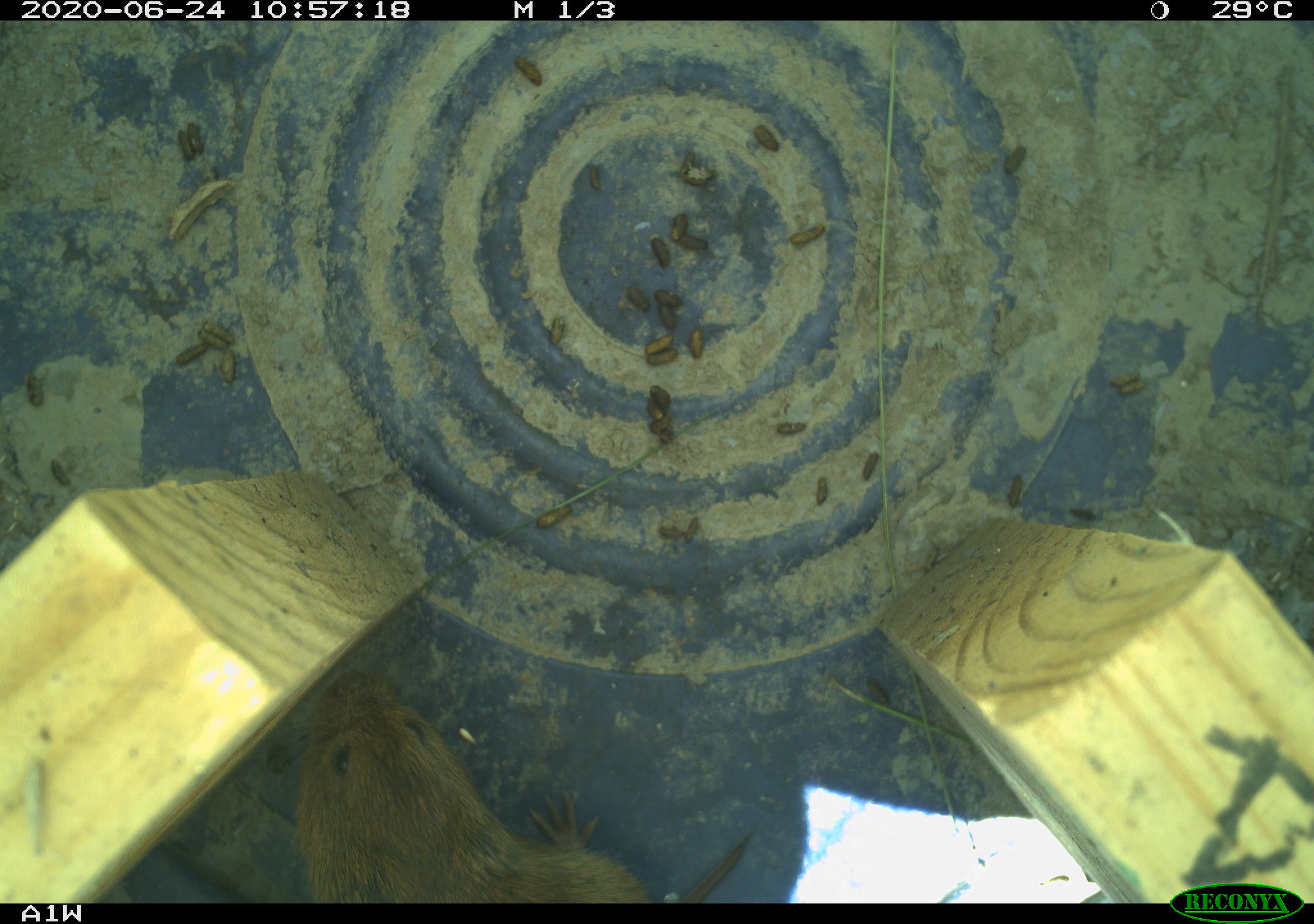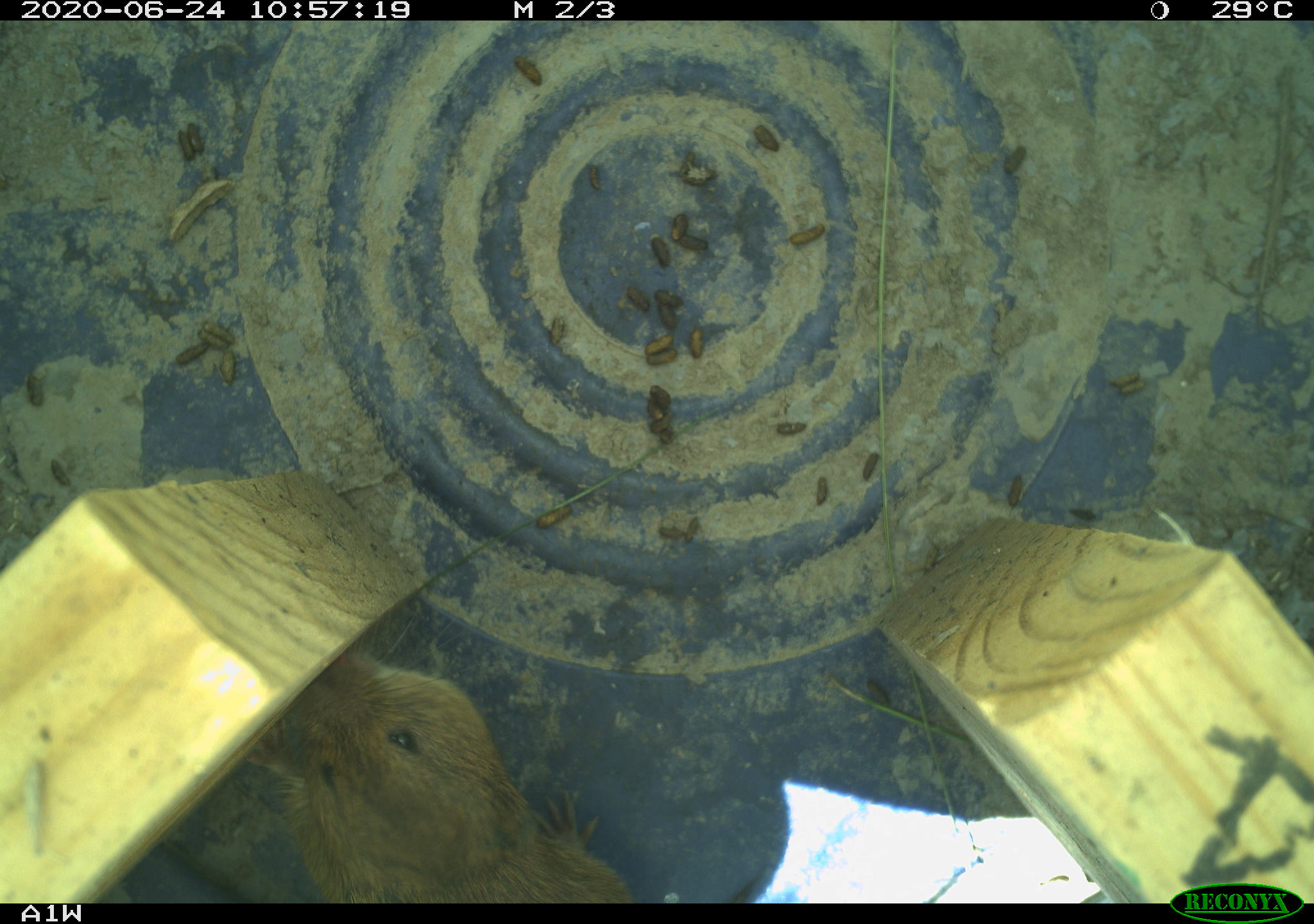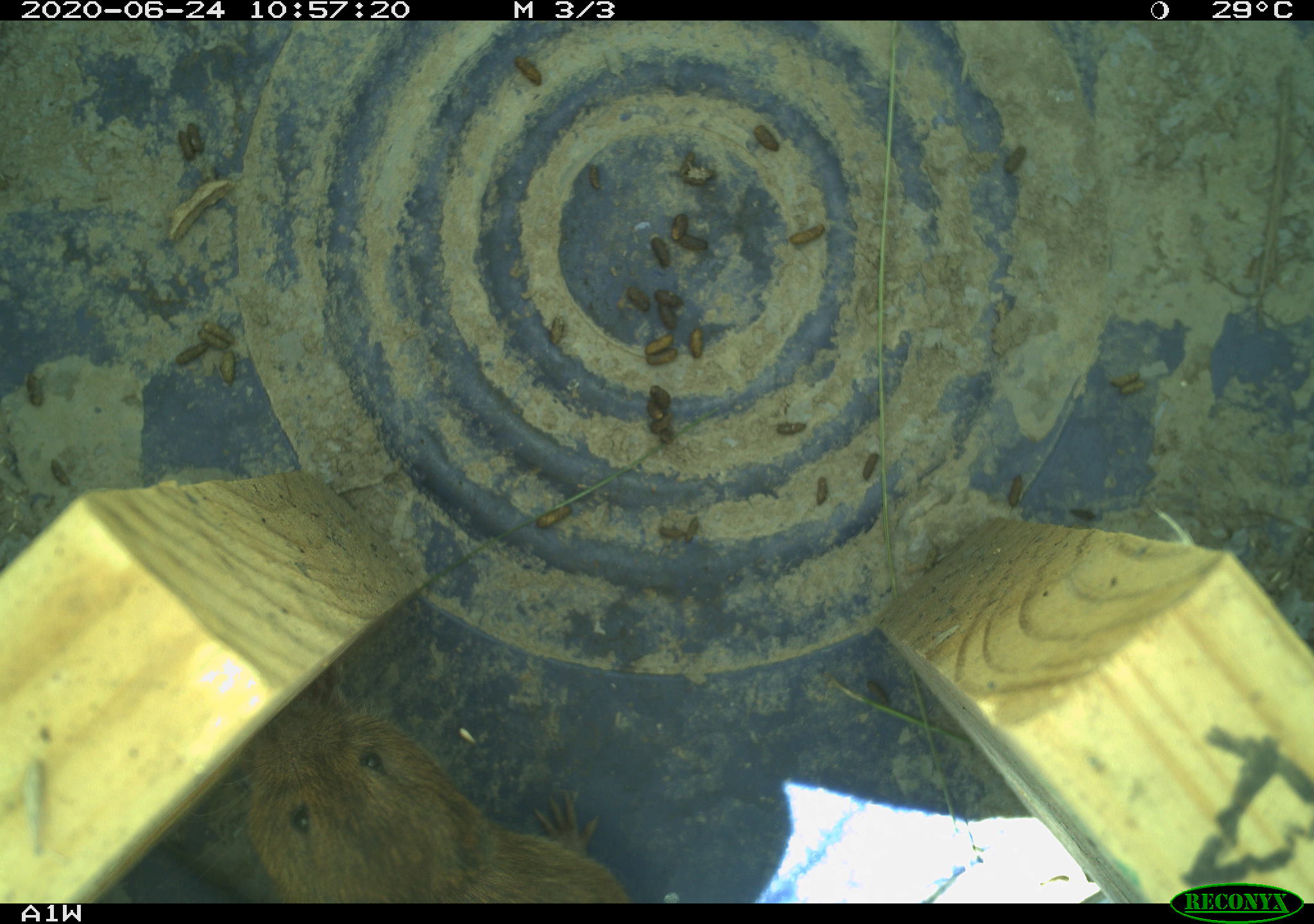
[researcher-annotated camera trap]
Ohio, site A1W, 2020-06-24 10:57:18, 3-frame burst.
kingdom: Animalia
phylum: Chordata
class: Mammalia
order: Rodentia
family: Cricetidae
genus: Microtus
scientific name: Microtus pennsylvanicus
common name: meadow vole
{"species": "meadow vole (Microtus pennsylvanicus)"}